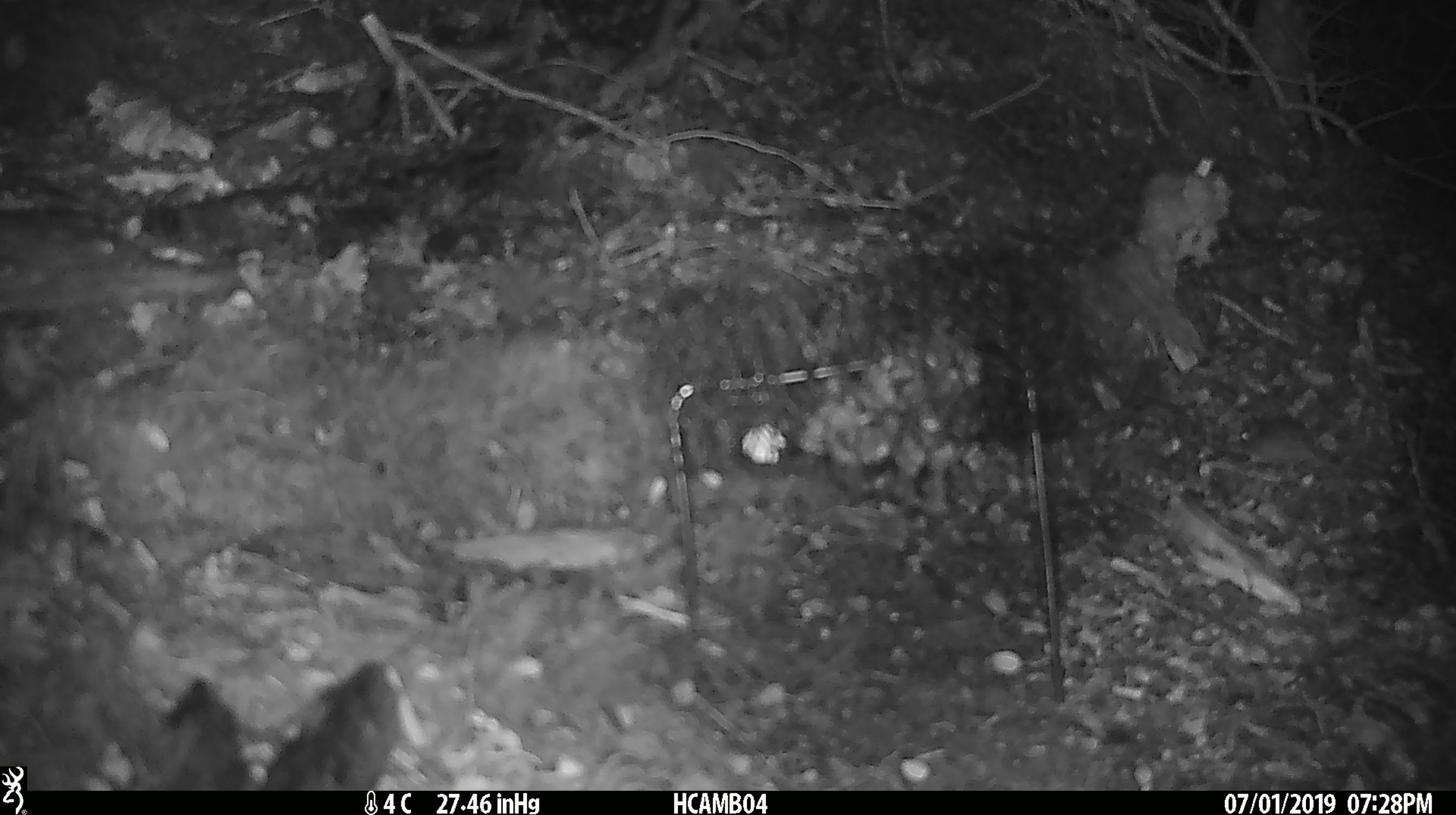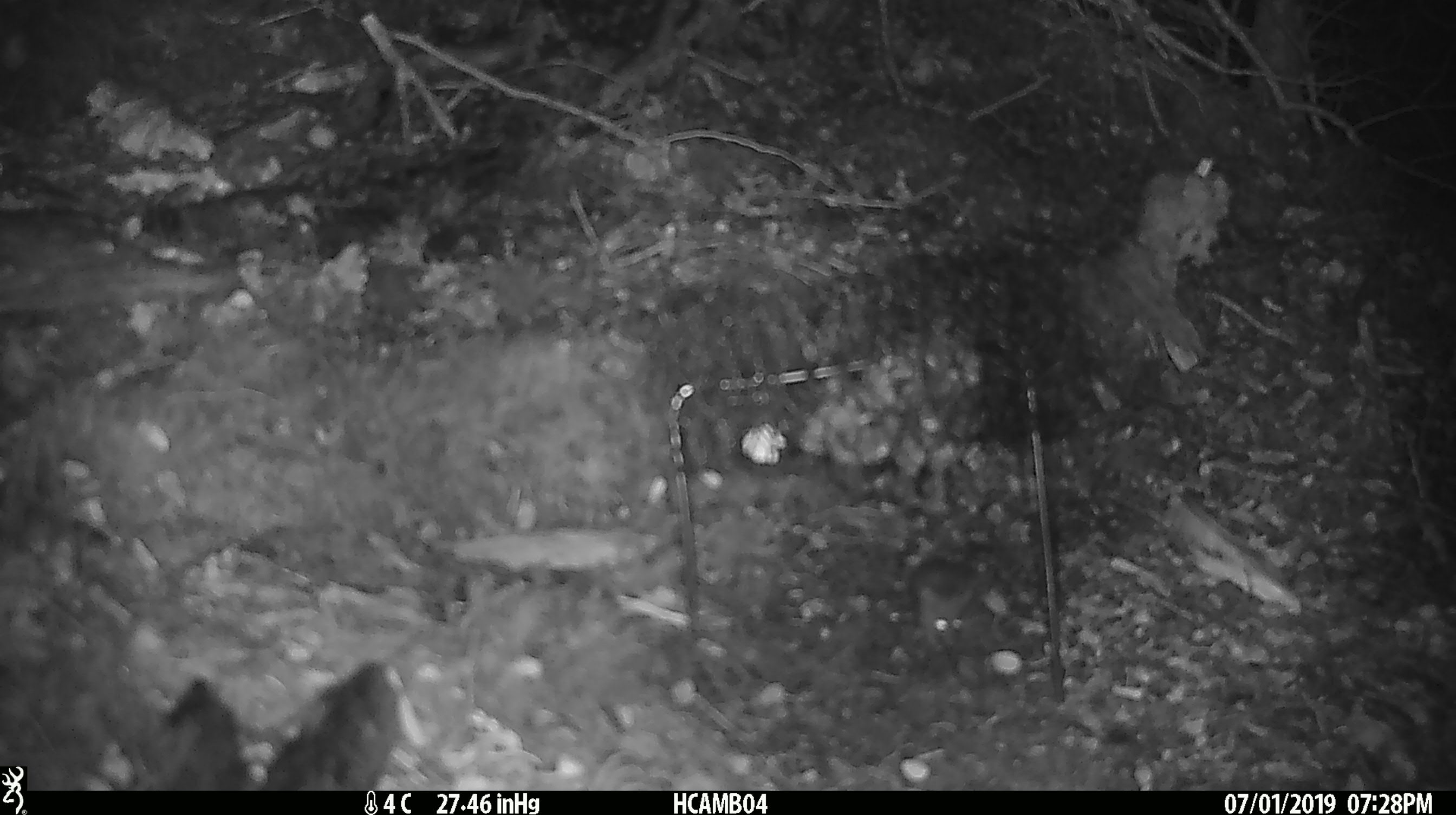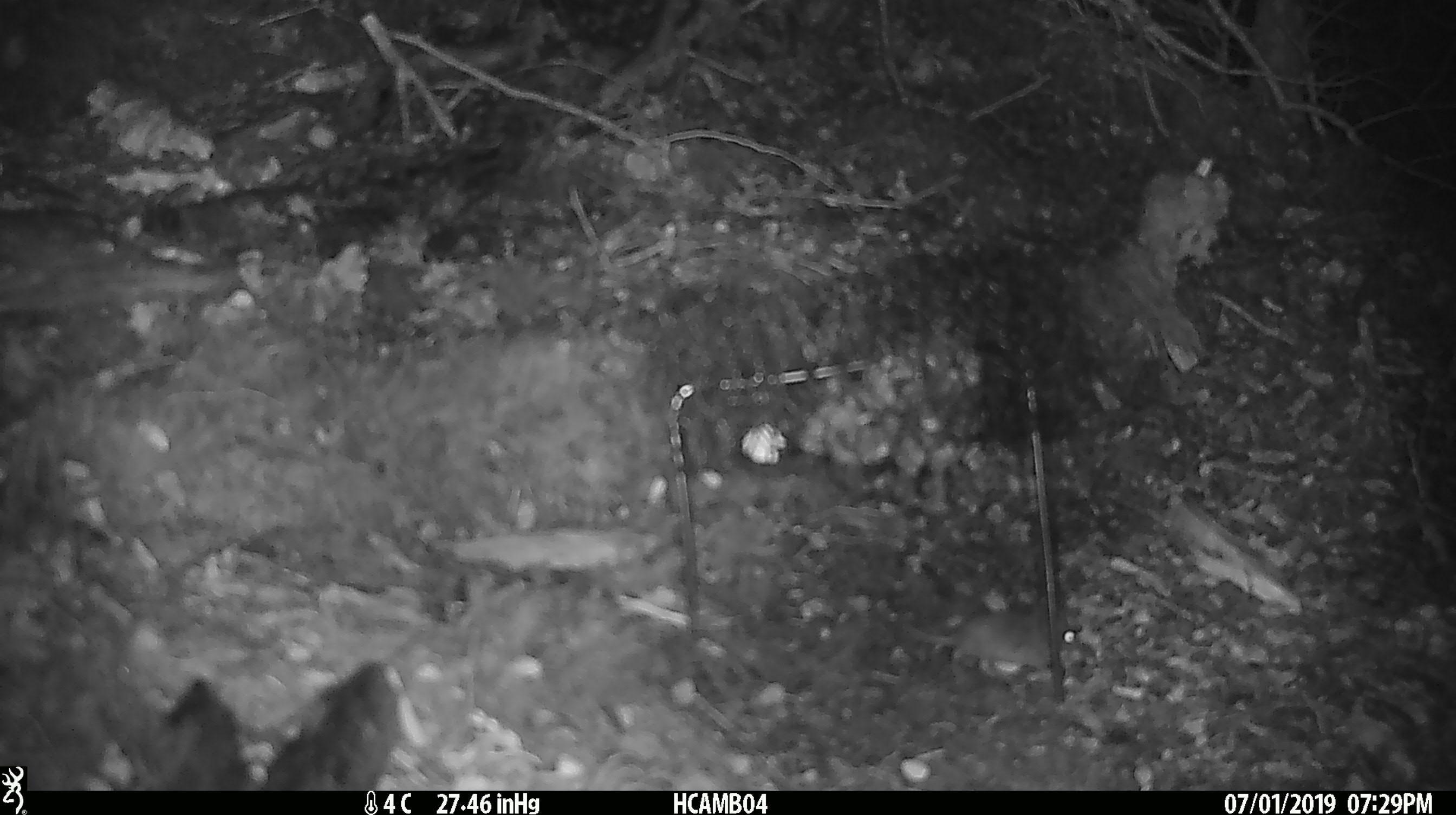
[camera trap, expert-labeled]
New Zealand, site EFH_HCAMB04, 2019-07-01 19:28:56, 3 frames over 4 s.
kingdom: Animalia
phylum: Chordata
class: Mammalia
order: Rodentia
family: Muridae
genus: Mus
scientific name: Mus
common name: mouse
Mouse (Mus).